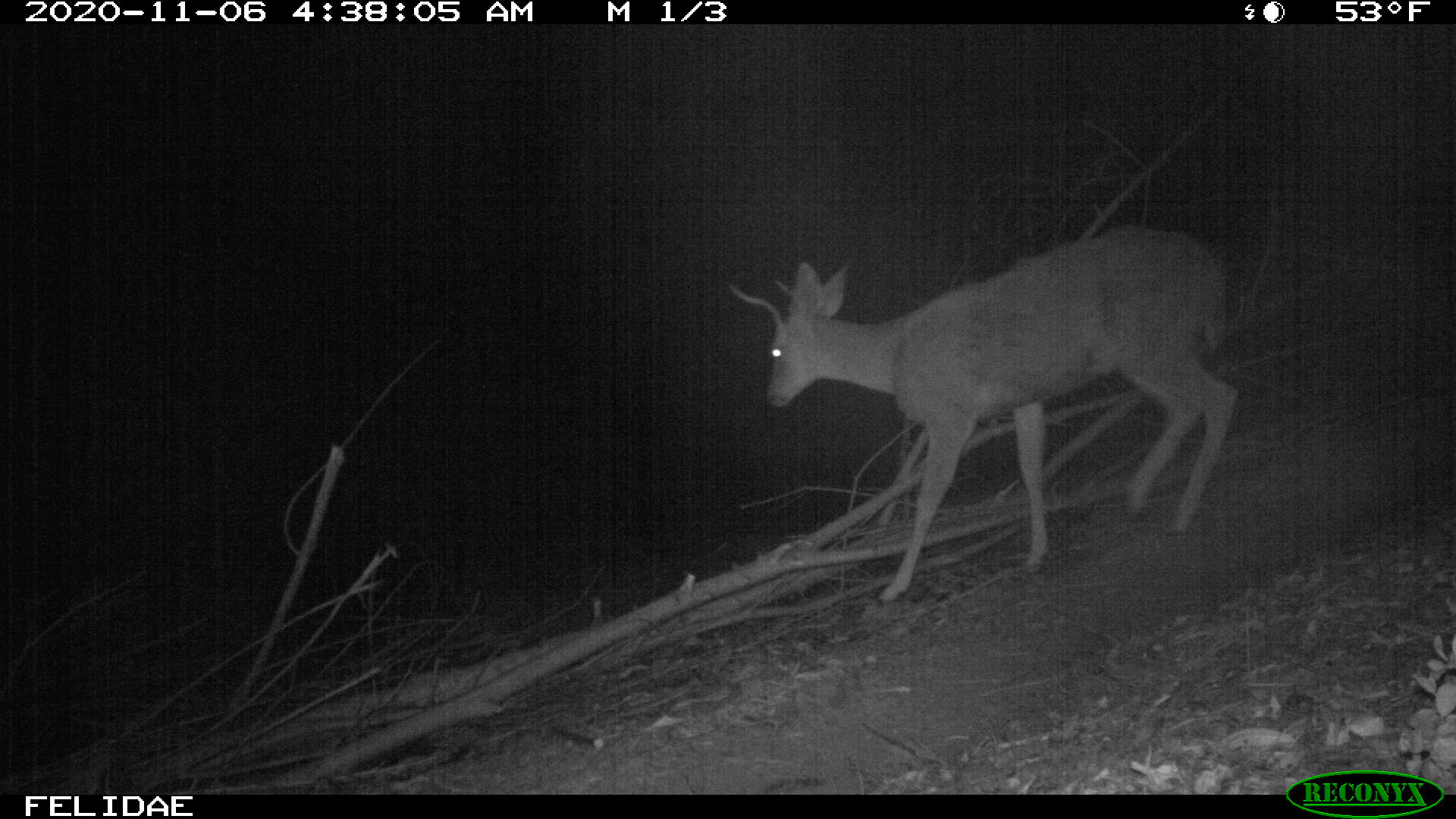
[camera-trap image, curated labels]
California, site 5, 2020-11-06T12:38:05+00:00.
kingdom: Animalia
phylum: Chordata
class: Mammalia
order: Artiodactyla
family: Cervidae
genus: Odocoileus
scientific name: Odocoileus hemionus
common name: mule deer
Mule deer (Odocoileus hemionus).